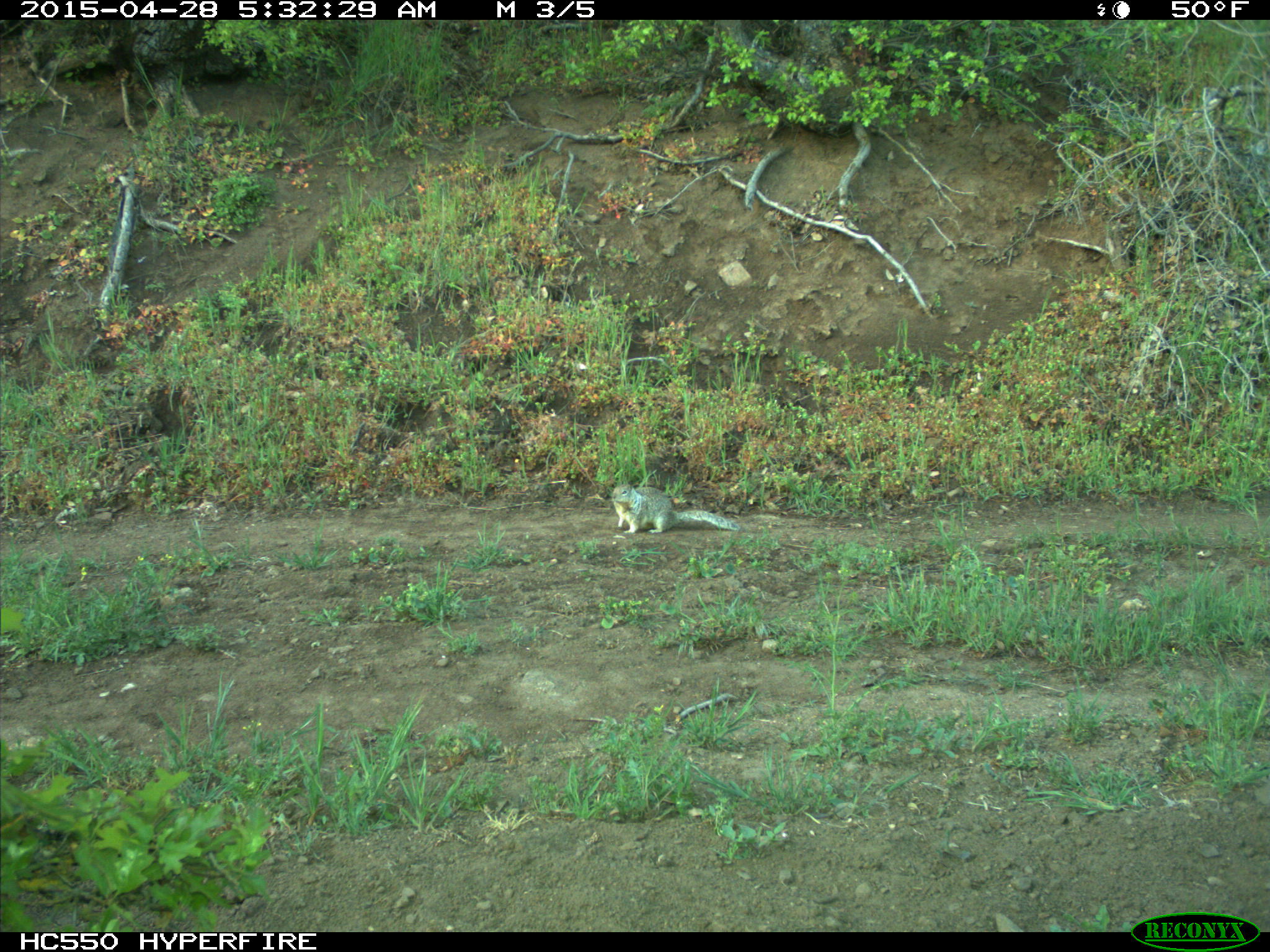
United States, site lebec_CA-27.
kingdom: Animalia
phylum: Chordata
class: Mammalia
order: Rodentia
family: Sciuridae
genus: Otospermophilus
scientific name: Otospermophilus beecheyi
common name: california ground squirrel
Otospermophilus beecheyi (california ground squirrel).